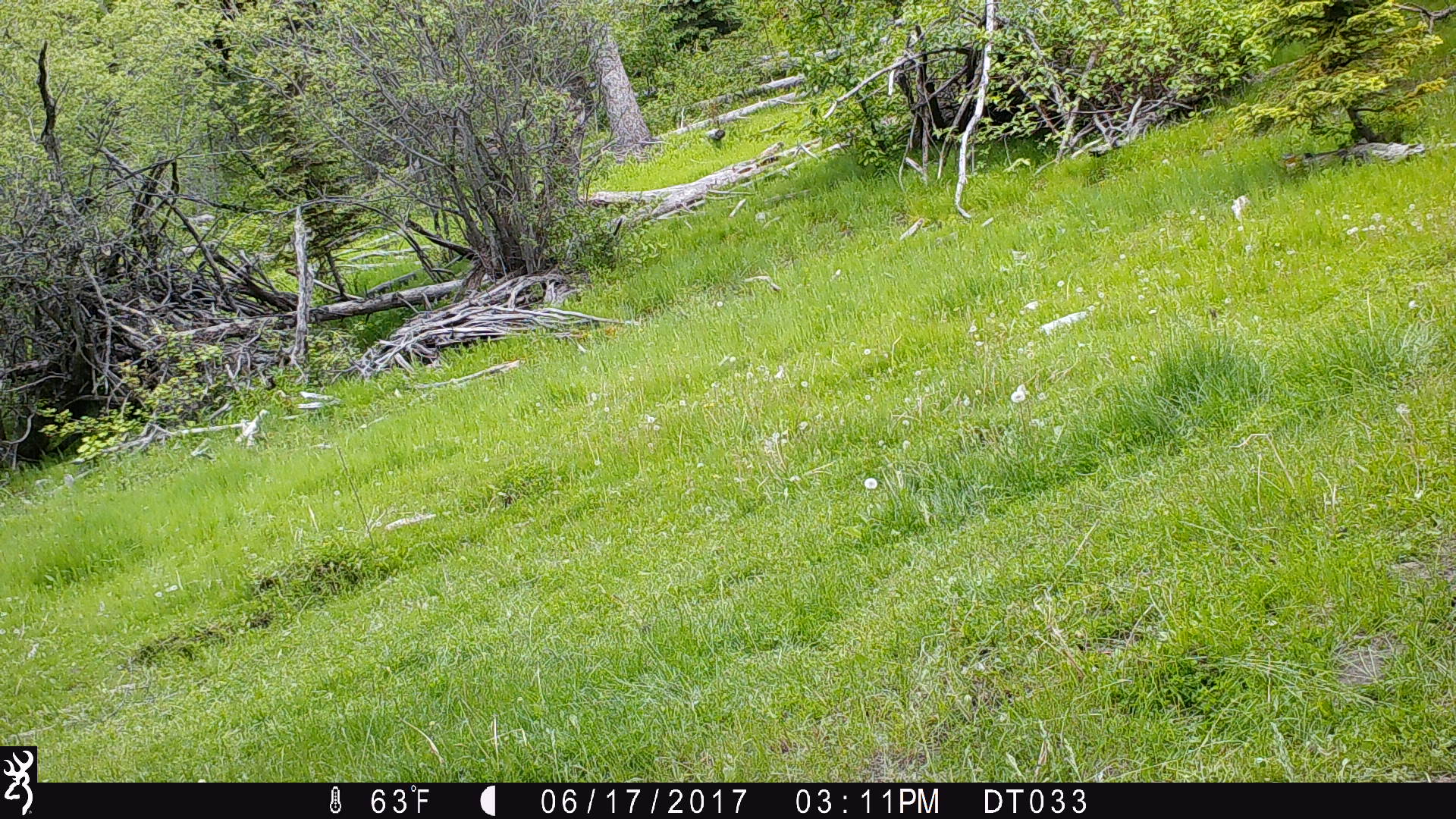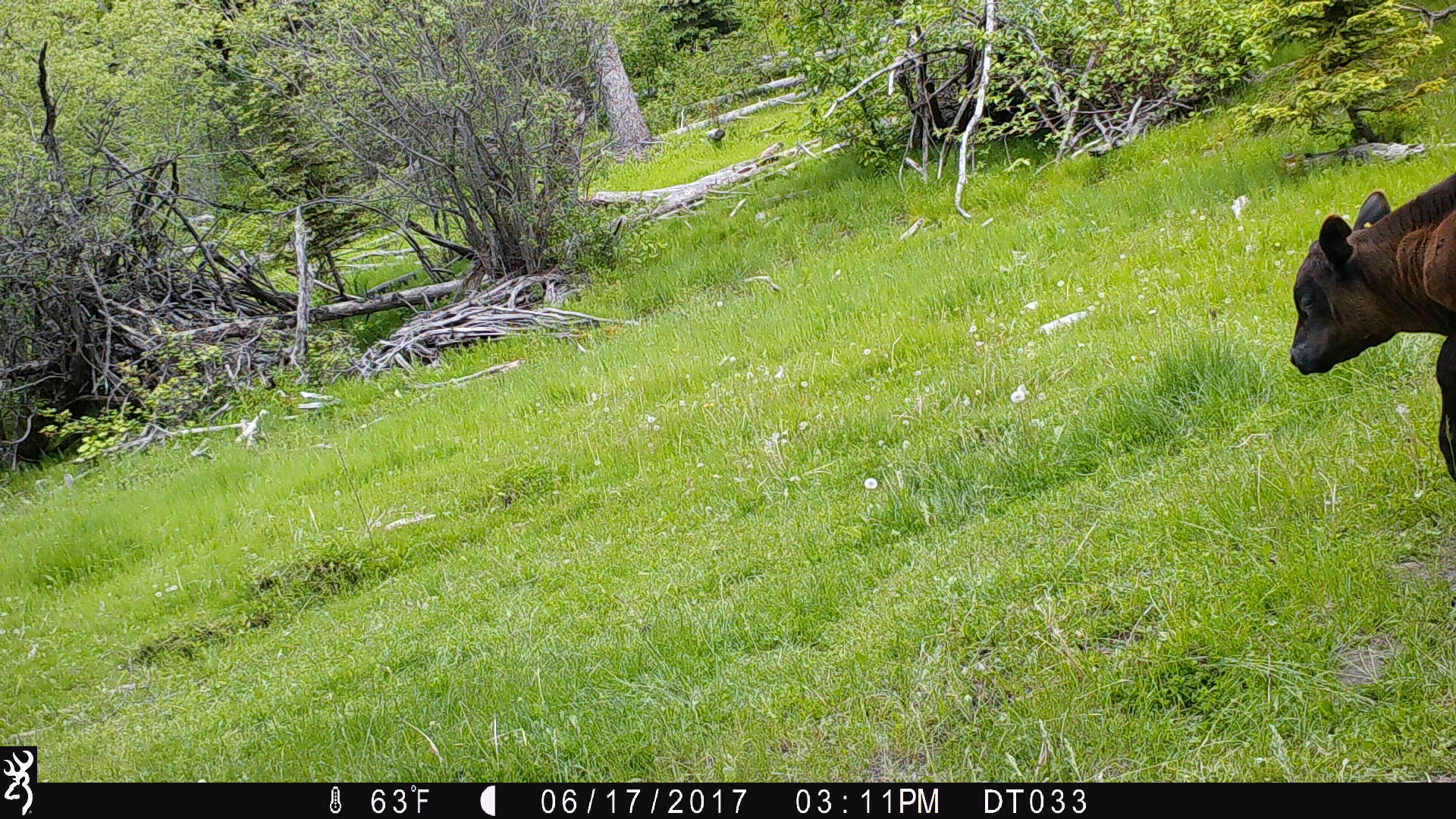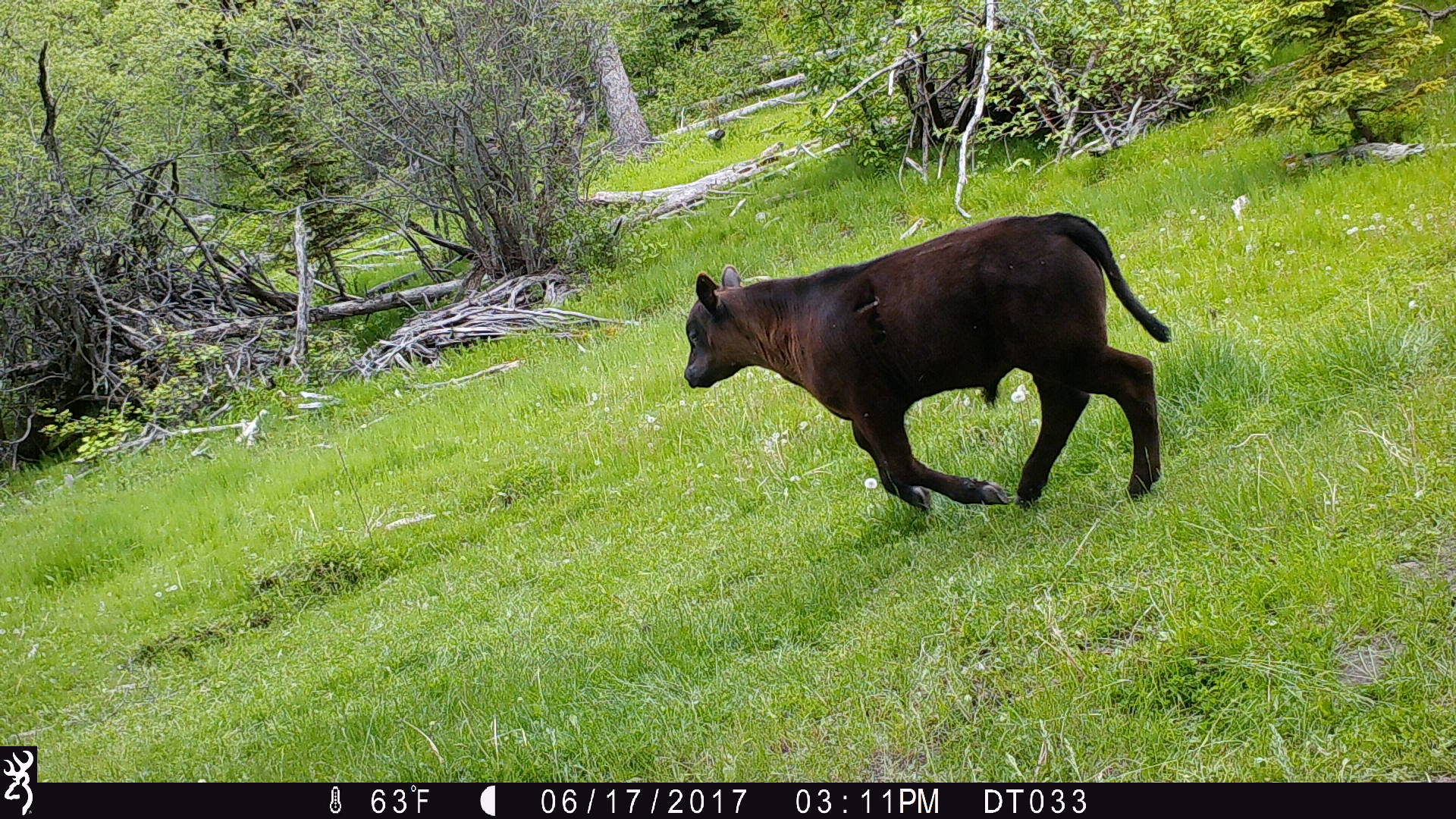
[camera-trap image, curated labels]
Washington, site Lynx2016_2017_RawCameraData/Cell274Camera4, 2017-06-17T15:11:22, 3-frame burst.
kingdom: Animalia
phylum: Chordata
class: Mammalia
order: Artiodactyla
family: Bovidae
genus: Bos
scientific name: Bos taurus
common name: domestic cattle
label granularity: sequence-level